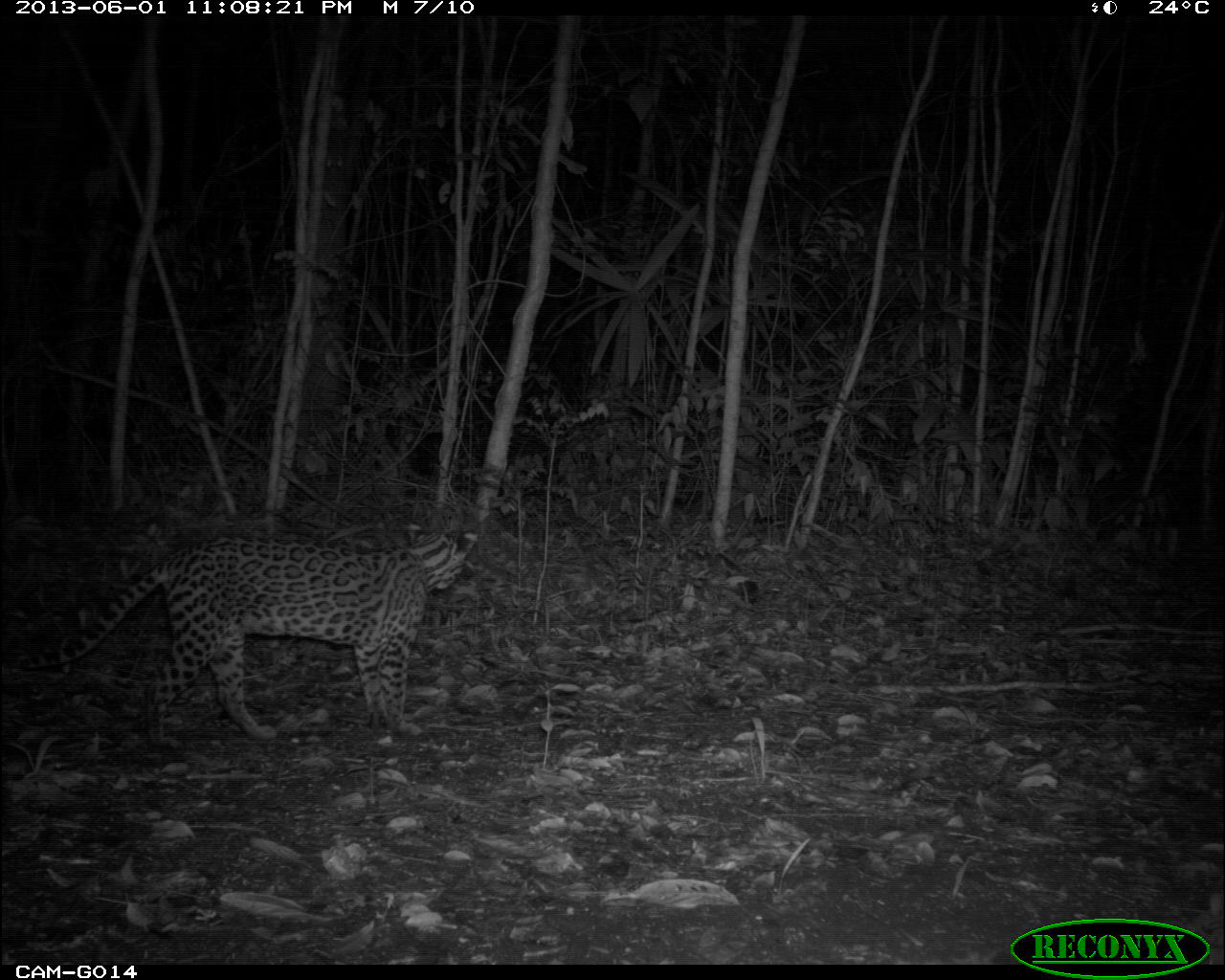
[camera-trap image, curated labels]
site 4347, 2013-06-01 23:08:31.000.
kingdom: Animalia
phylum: Chordata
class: Mammalia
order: Carnivora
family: Felidae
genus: Leopardus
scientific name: Leopardus pardalis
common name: ocelot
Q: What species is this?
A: Leopardus pardalis (ocelot).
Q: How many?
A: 1.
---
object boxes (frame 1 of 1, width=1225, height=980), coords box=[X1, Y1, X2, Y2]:
leopardus pardalis: box=[0, 522, 478, 739]